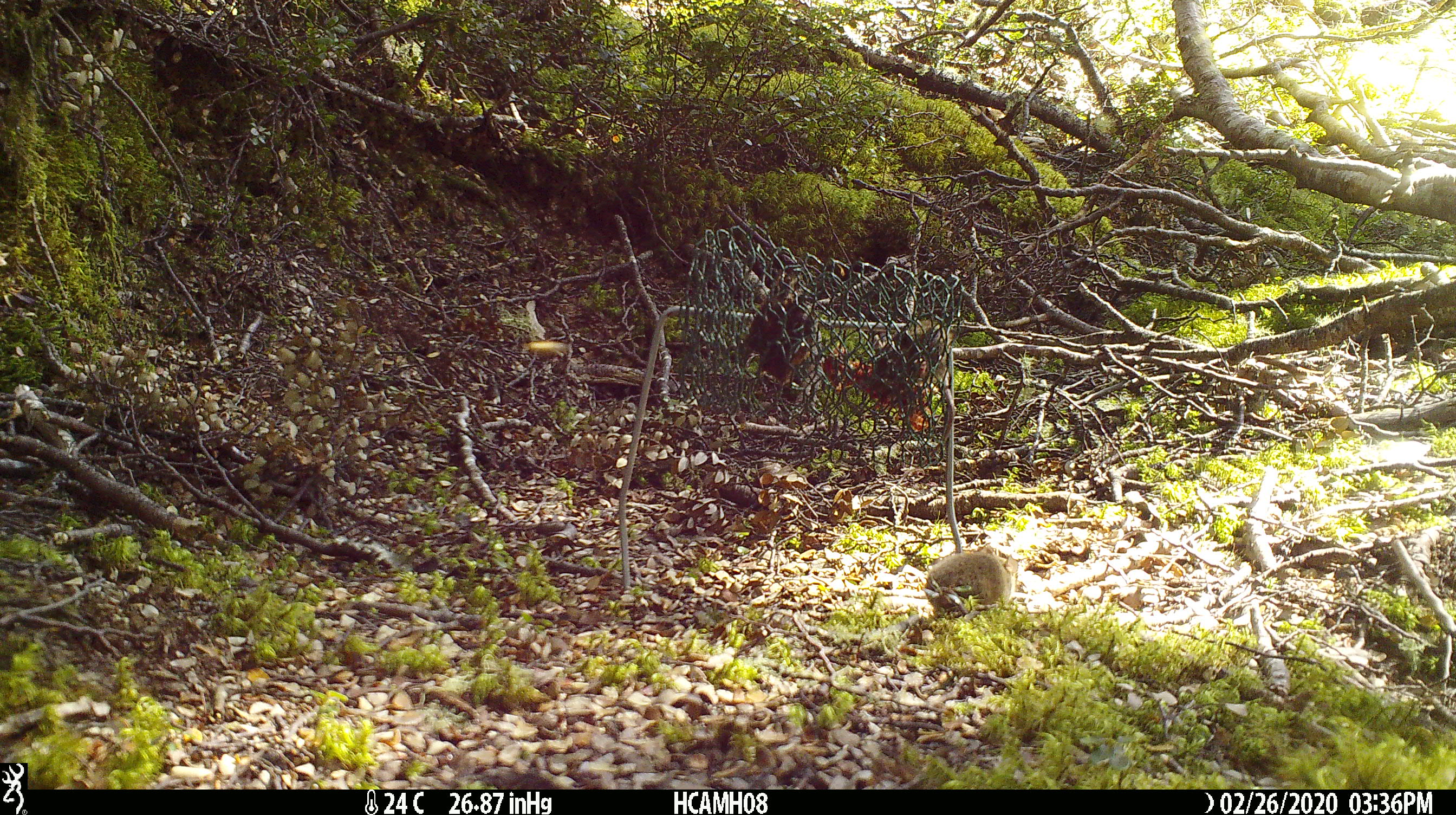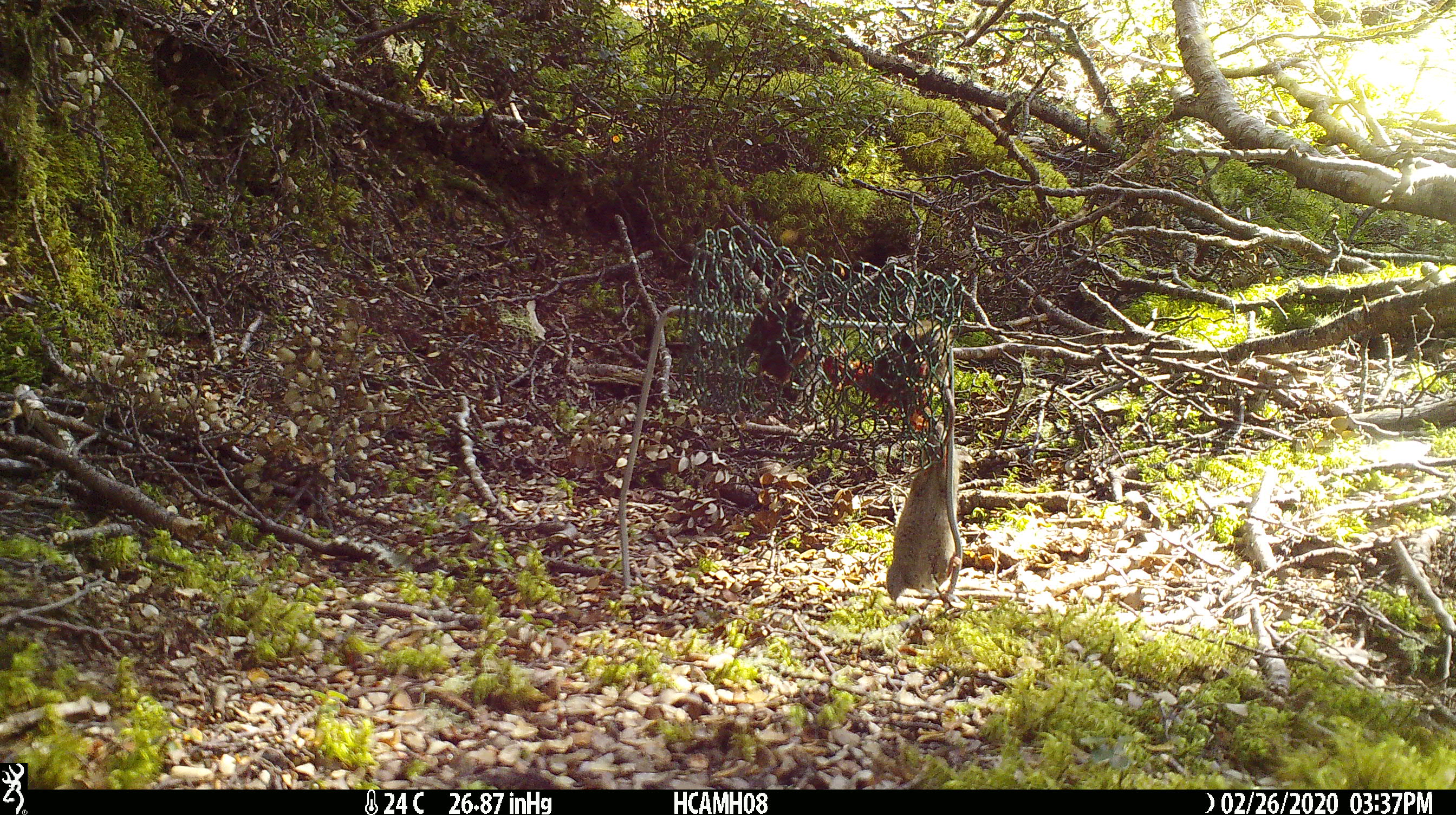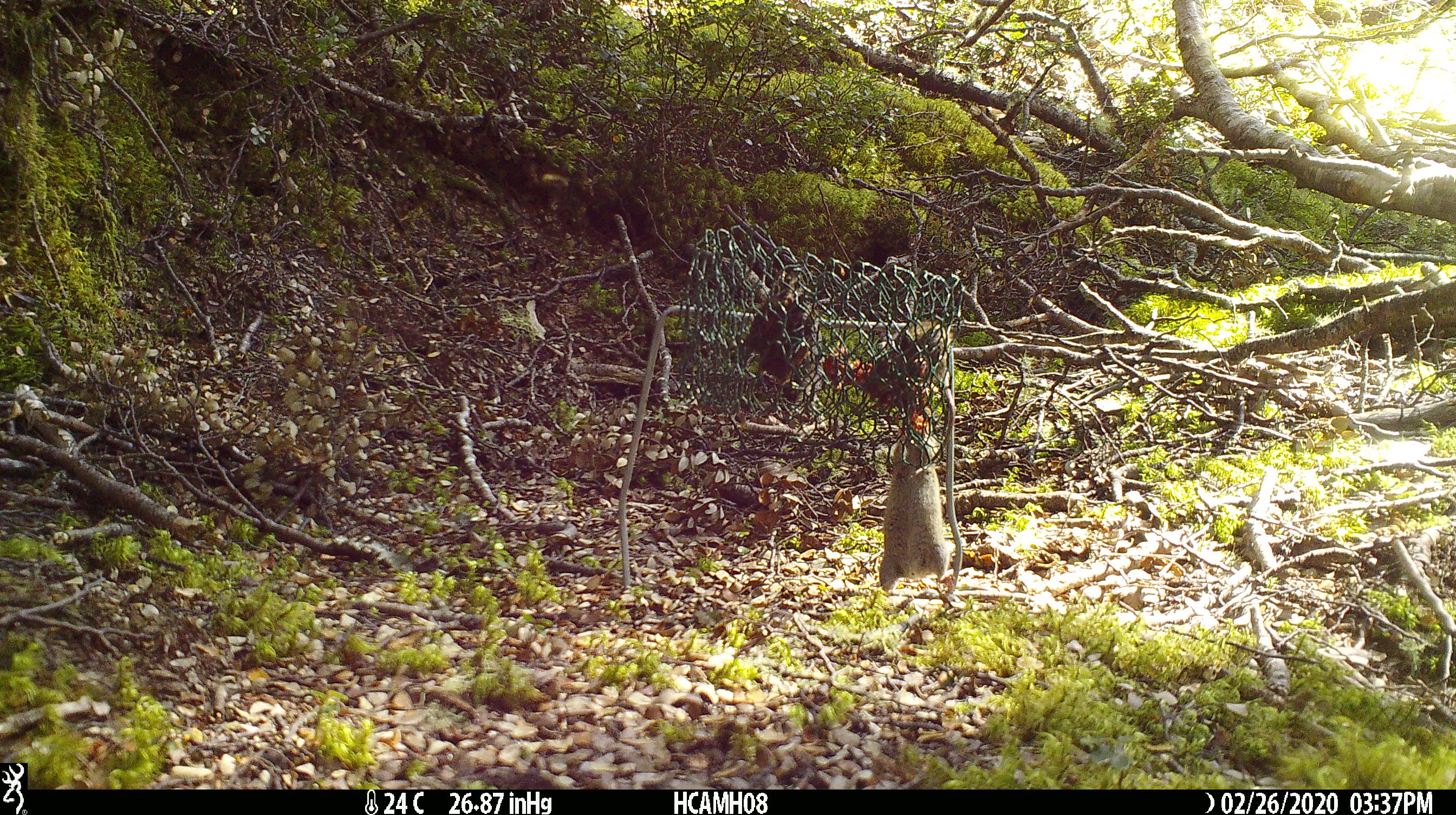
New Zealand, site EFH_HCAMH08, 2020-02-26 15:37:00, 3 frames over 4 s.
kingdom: Animalia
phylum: Chordata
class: Mammalia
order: Rodentia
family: Muridae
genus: Mus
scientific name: Mus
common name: mouse